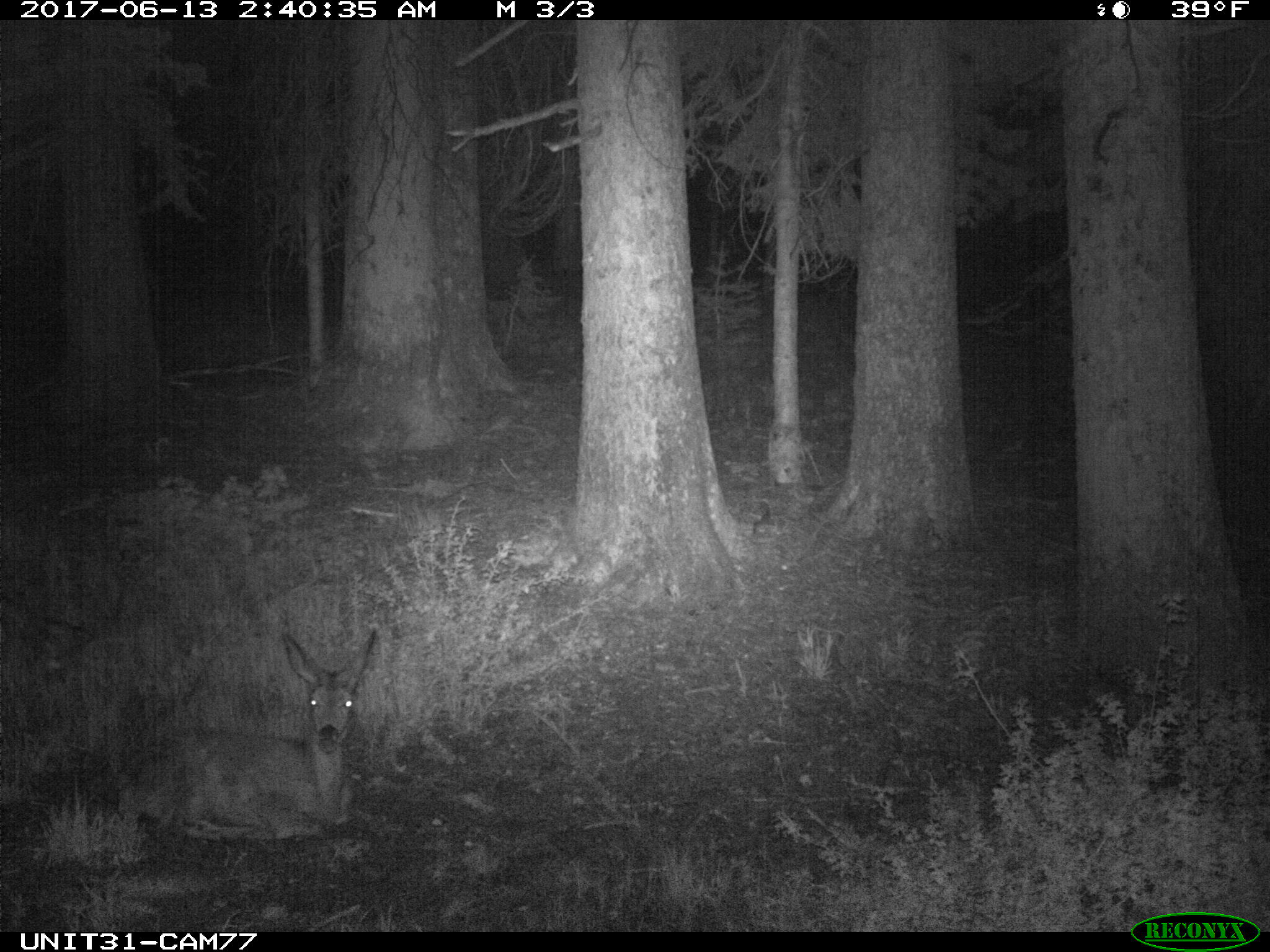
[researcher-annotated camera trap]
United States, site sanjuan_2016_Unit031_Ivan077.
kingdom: Animalia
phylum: Chordata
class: Mammalia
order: Artiodactyla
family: Cervidae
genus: Odocoileus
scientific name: Odocoileus hemionus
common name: mule deer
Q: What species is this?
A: Odocoileus hemionus (mule deer).